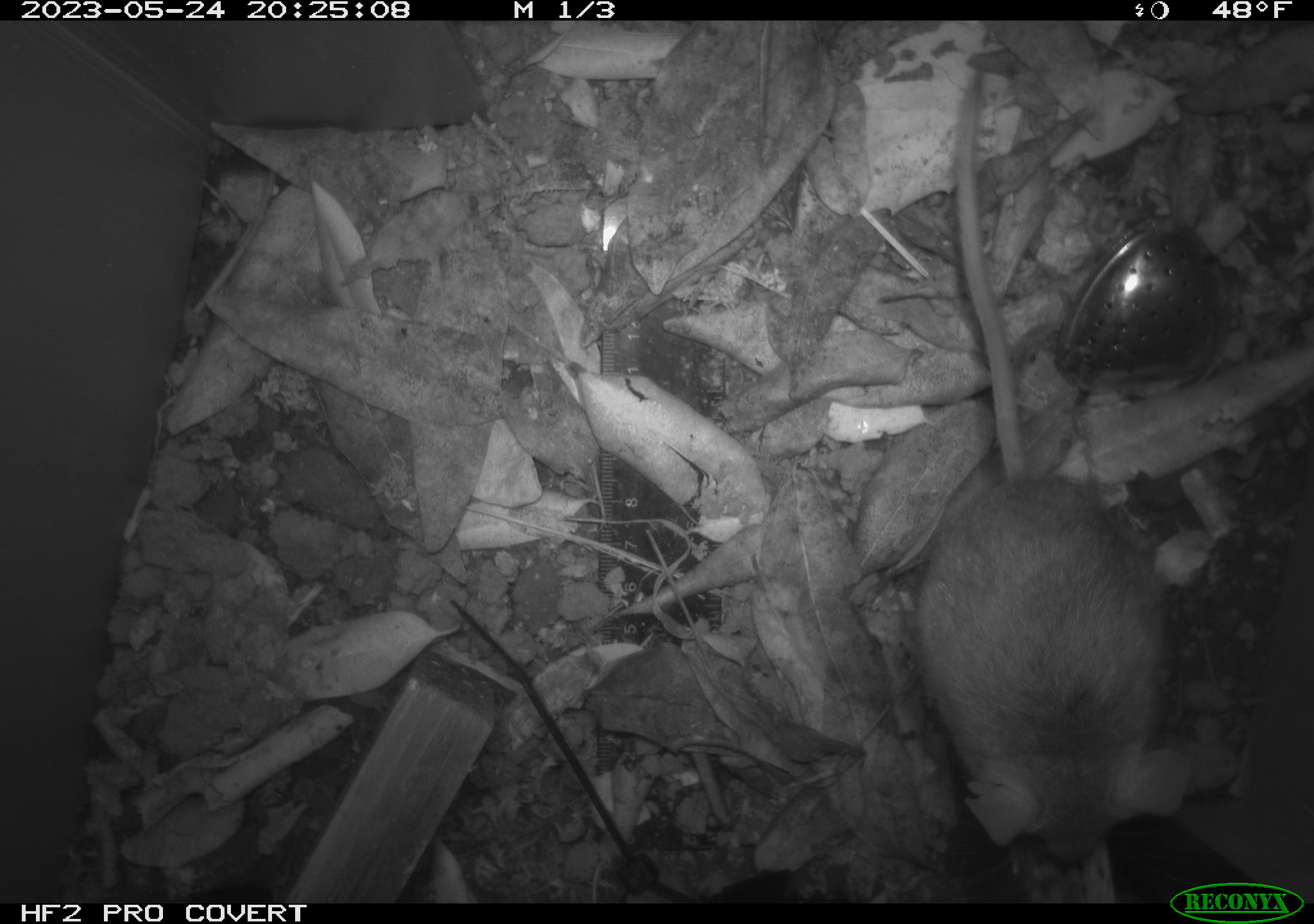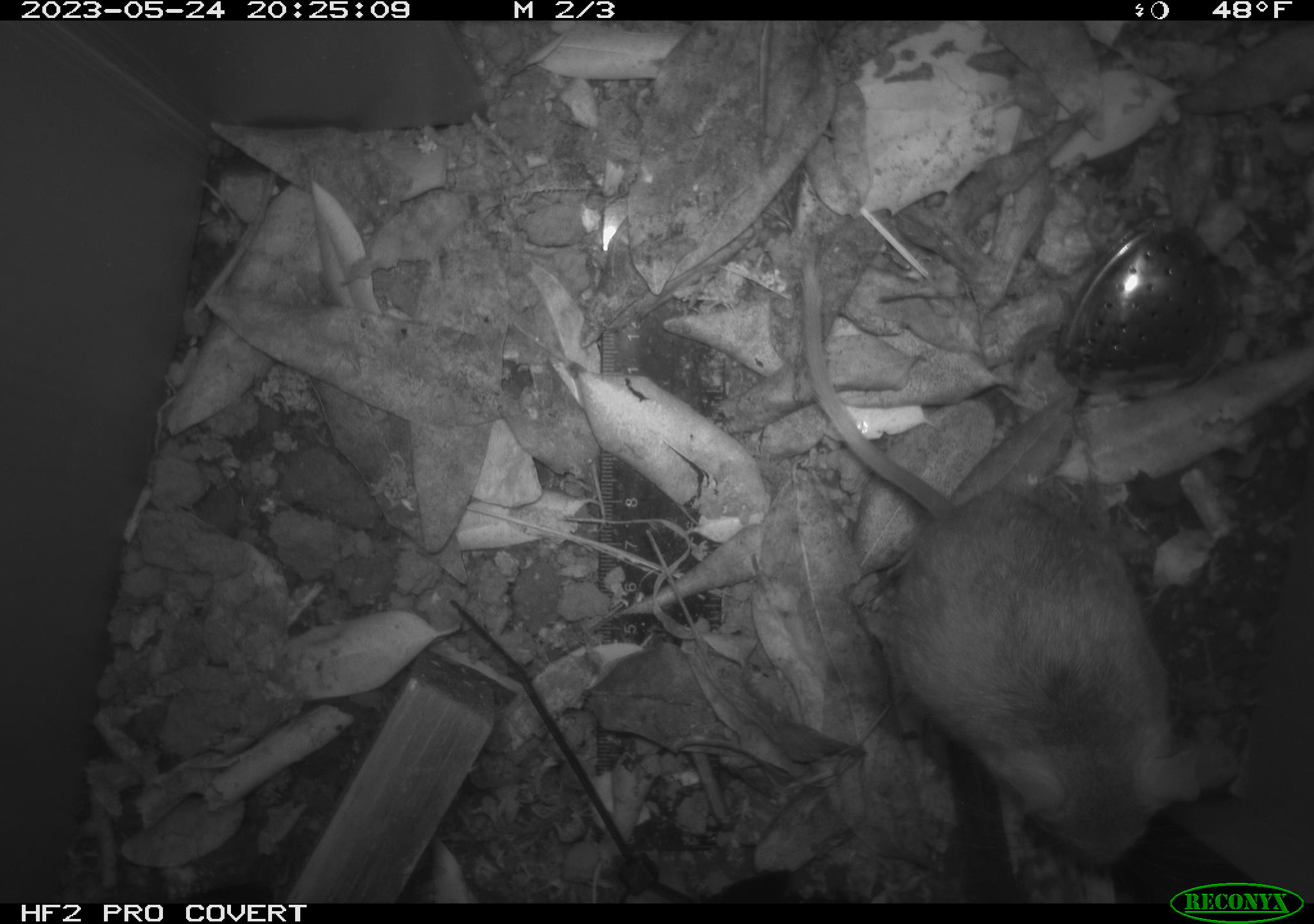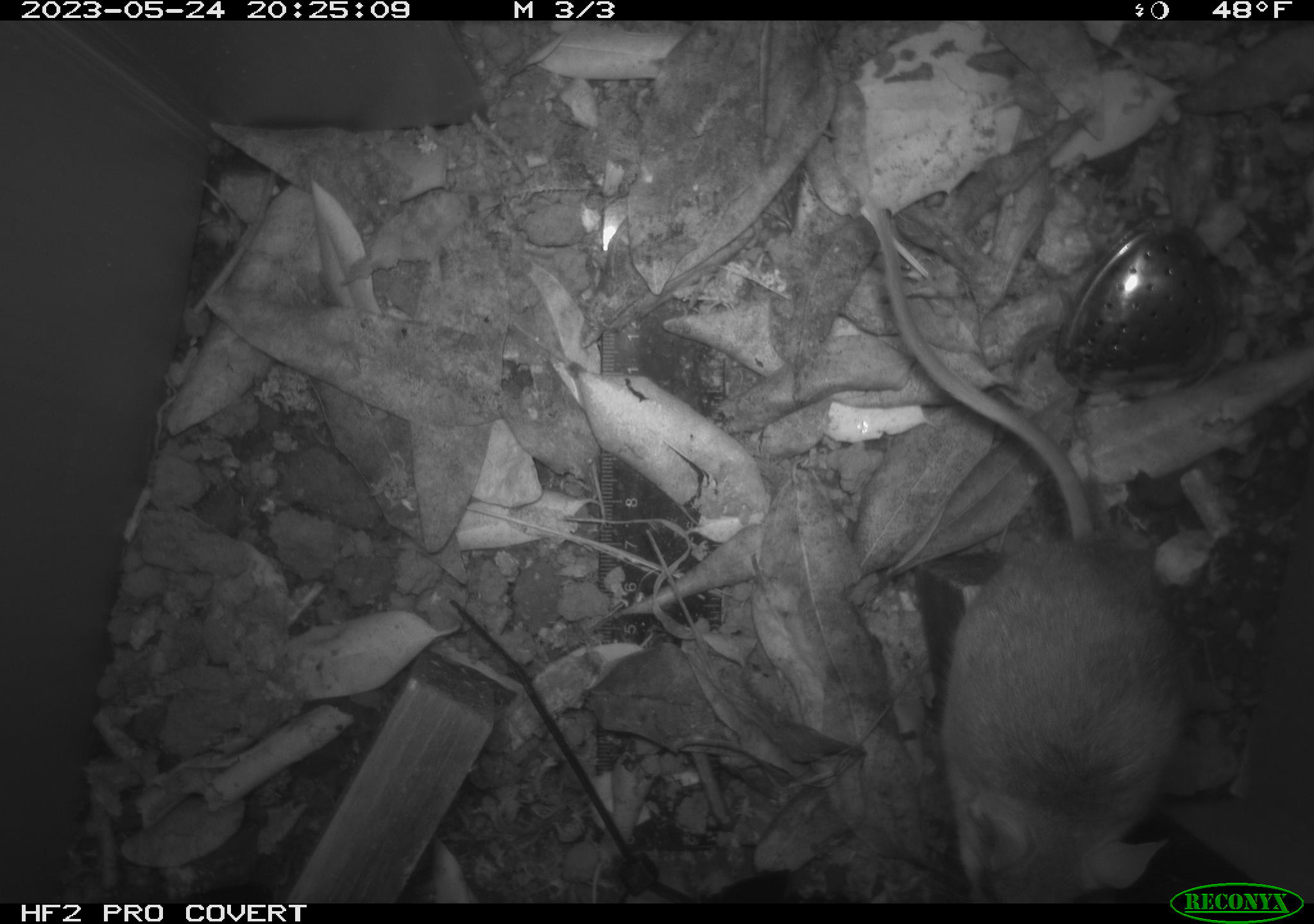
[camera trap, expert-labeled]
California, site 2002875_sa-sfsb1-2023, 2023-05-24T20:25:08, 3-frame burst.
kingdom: Animalia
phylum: Chordata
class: Mammalia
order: Rodentia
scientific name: Rodentia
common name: mouse species